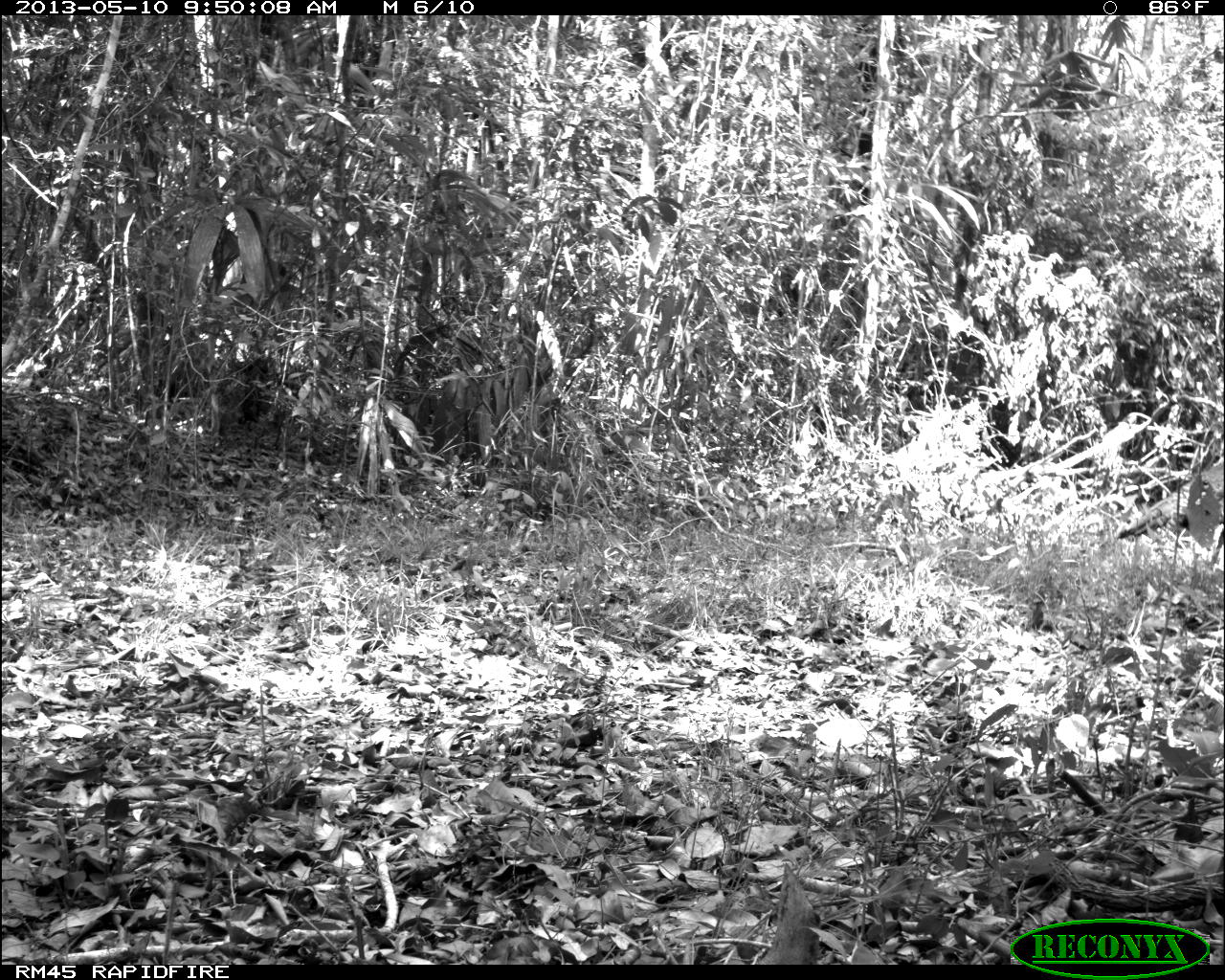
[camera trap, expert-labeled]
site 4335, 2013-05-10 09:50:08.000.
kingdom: Animalia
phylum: Chordata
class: Aves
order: Galliformes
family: Phasianidae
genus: Meleagris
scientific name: Meleagris ocellata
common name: ocellated turkey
Meleagris ocellata (ocellated turkey), count 1, sex male.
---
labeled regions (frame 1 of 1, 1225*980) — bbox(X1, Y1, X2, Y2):
meleagris ocellata: bbox(1113, 457, 1225, 539)